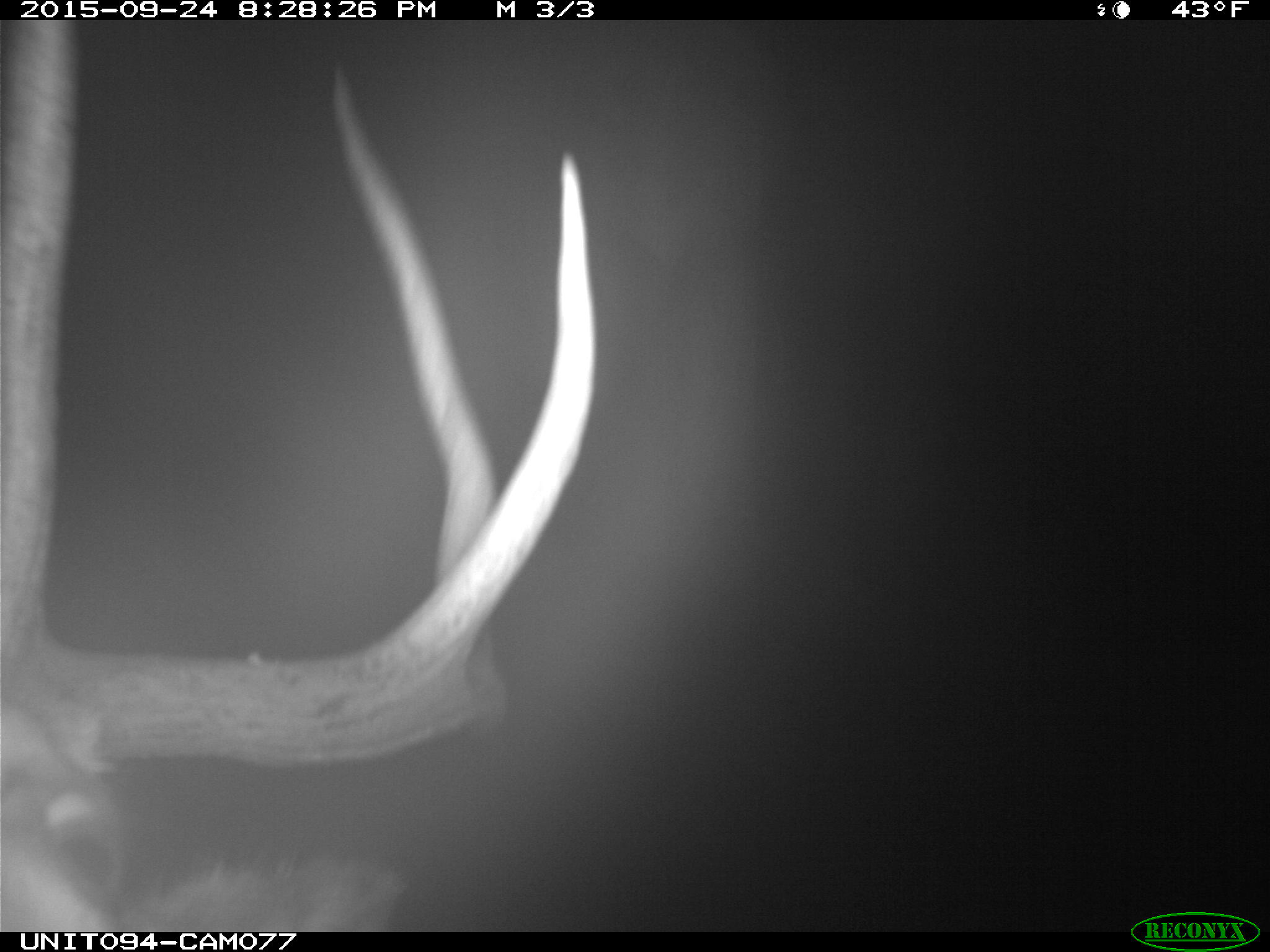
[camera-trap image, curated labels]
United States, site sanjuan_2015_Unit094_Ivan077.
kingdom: Animalia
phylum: Chordata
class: Mammalia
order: Artiodactyla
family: Cervidae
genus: Cervus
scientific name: Cervus elaphus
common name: red deer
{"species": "Cervus elaphus (red deer)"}